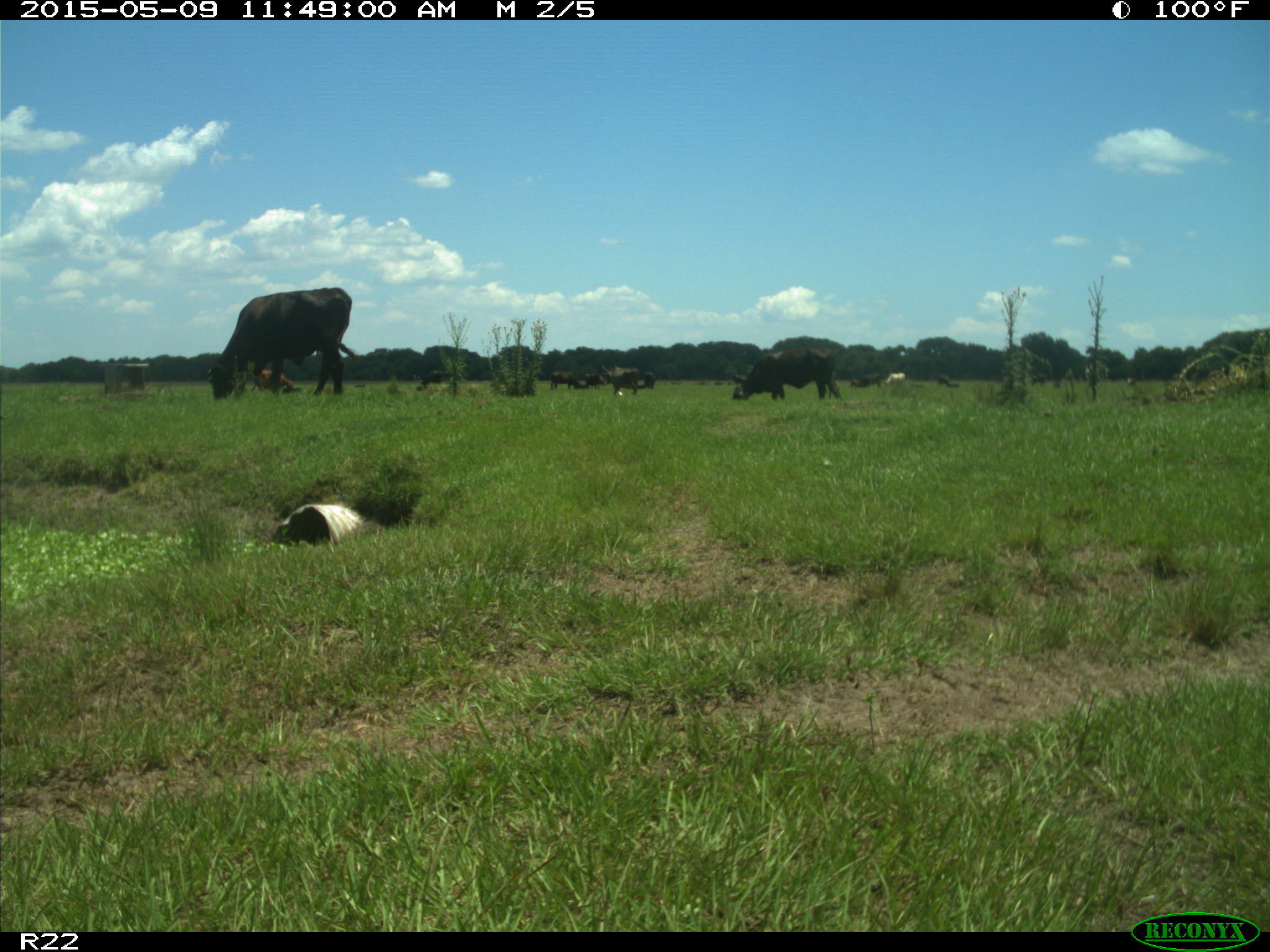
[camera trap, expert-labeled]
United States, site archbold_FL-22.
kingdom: Animalia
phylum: Chordata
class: Mammalia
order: Artiodactyla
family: Bovidae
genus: Bos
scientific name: Bos taurus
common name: domestic cow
Bos taurus (domestic cow).